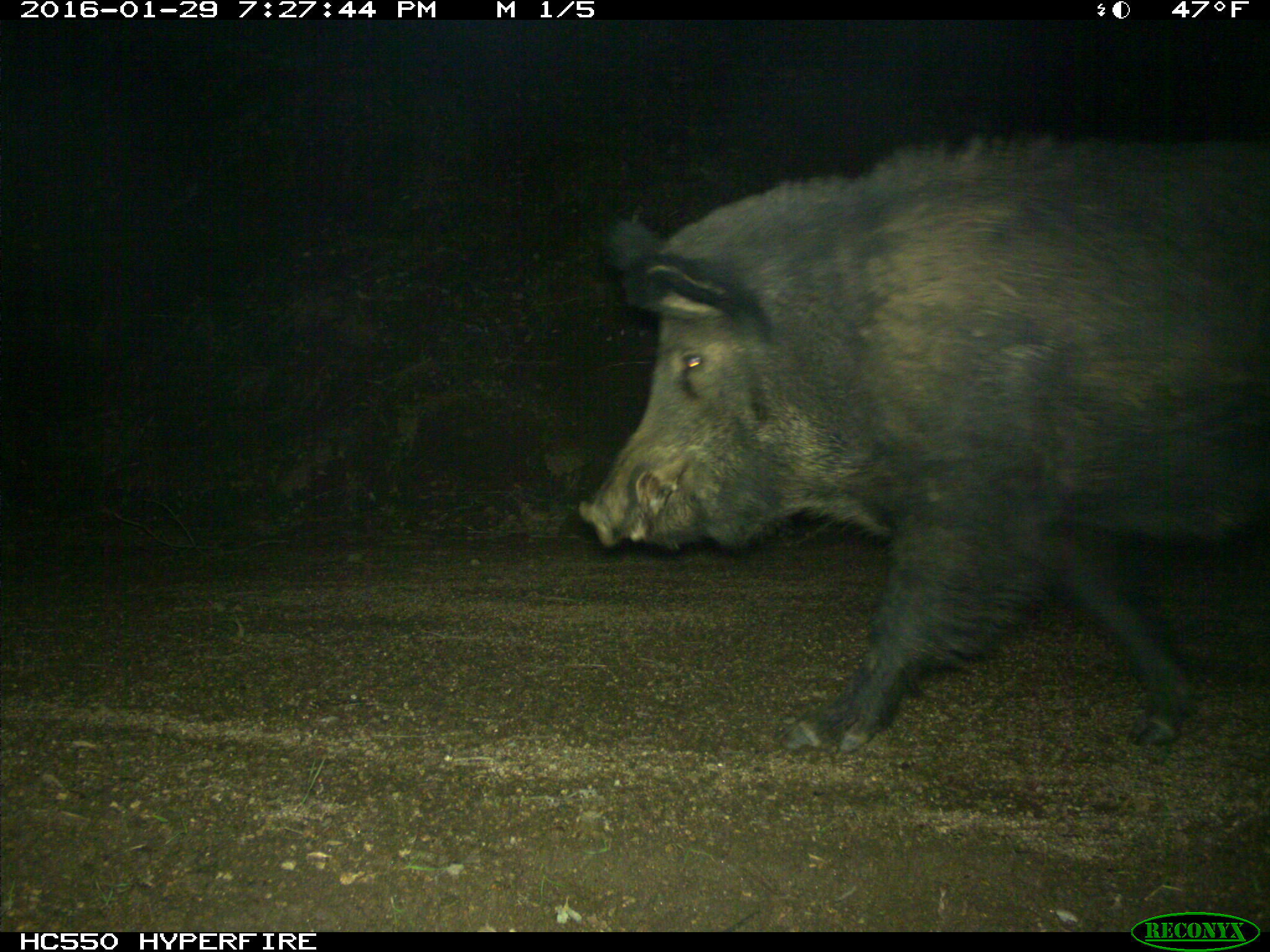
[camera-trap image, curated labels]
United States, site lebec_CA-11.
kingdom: Animalia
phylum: Chordata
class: Mammalia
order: Artiodactyla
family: Suidae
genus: Sus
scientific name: Sus scrofa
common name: wild boar